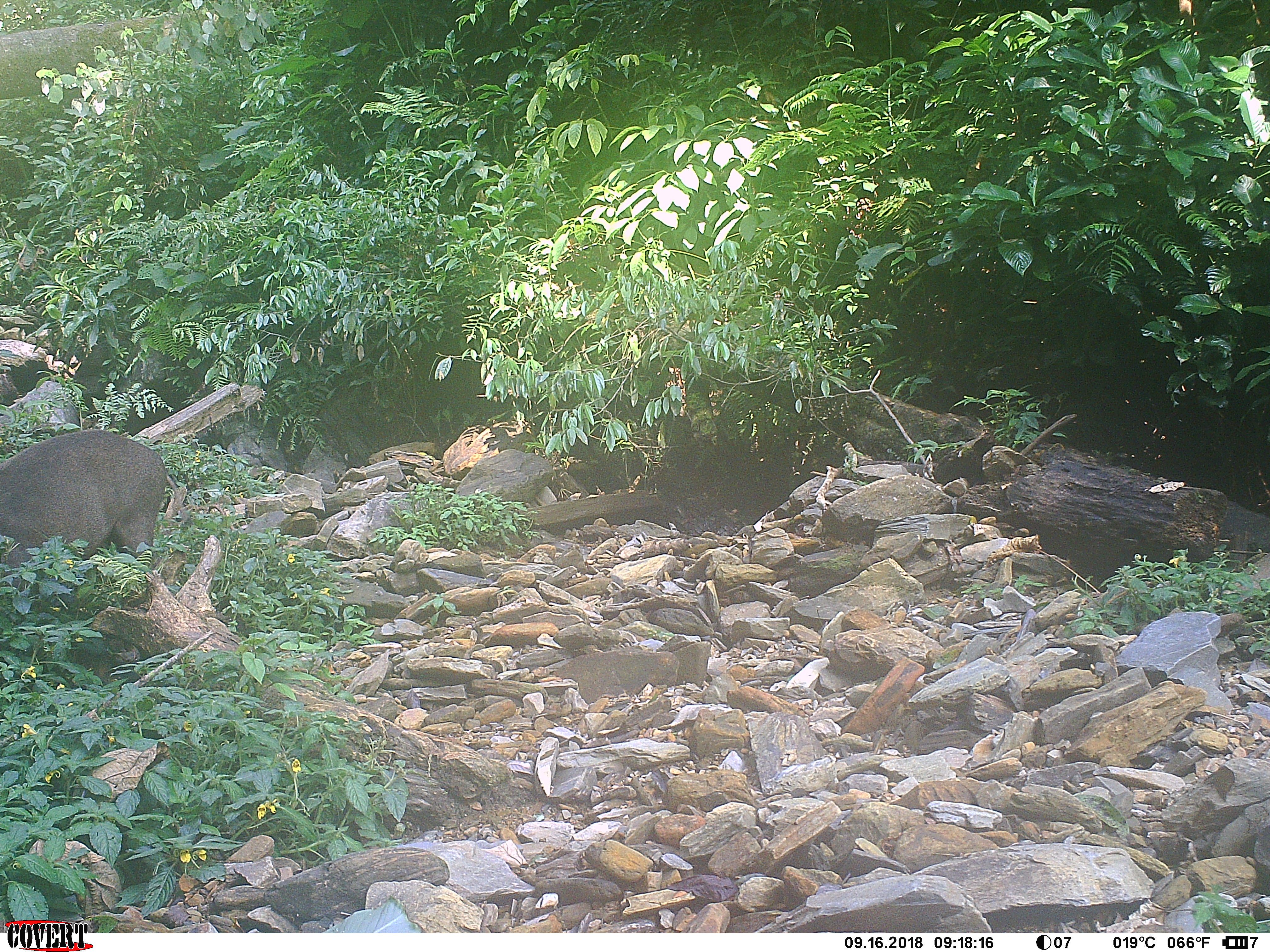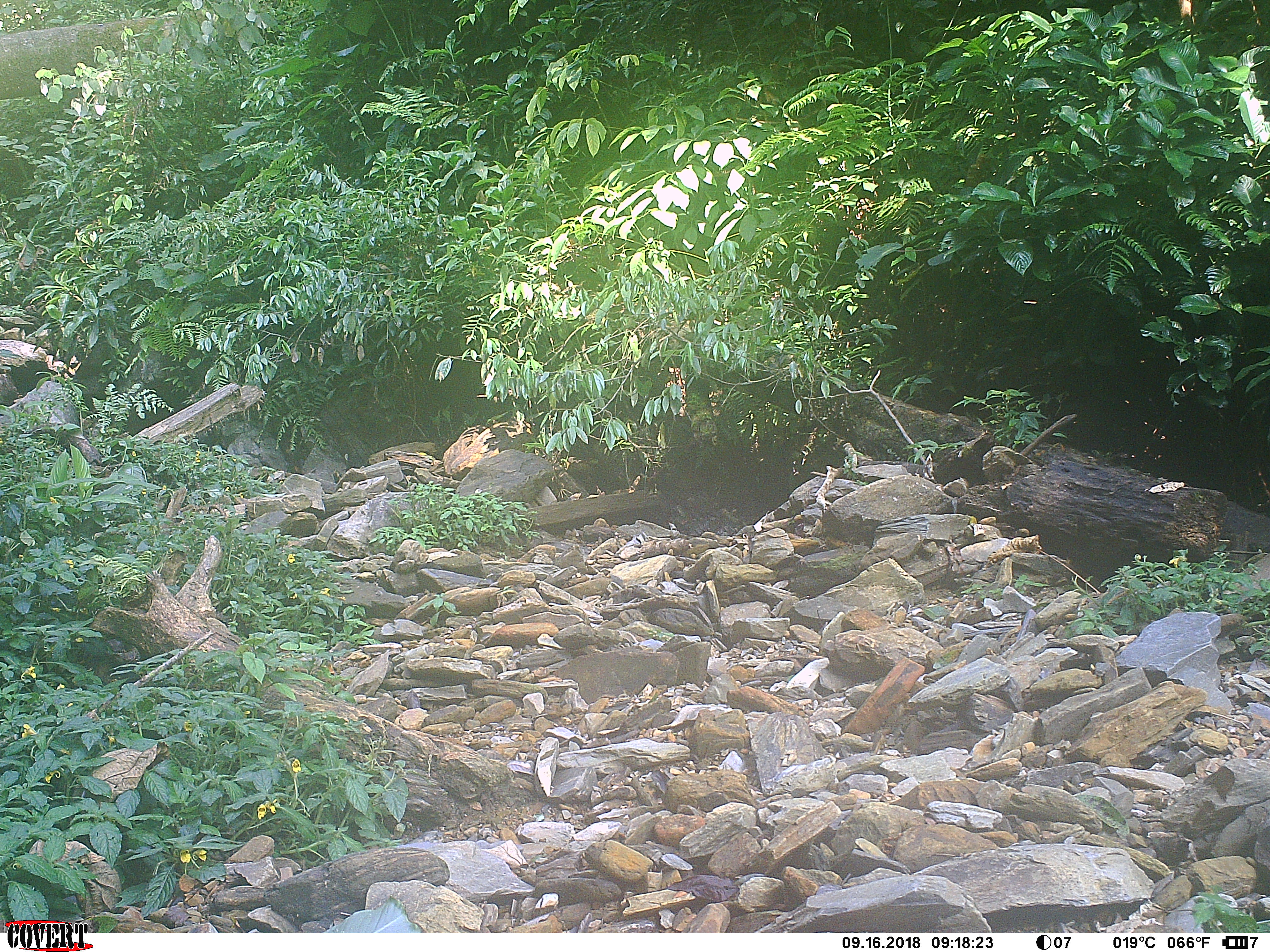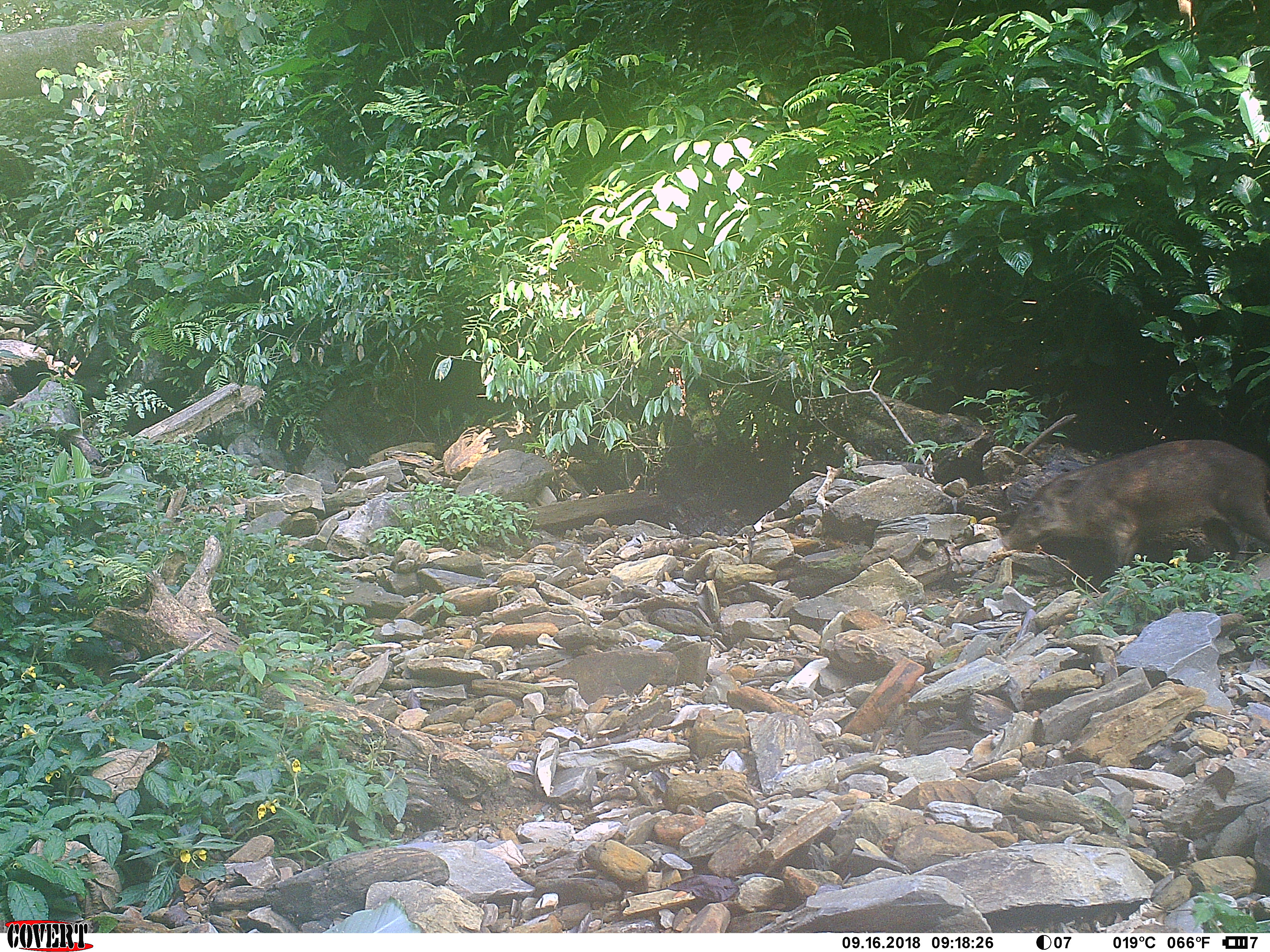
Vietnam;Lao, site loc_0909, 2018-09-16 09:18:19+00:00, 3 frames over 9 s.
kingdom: Animalia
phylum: Chordata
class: Mammalia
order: Artiodactyla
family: Suidae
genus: Sus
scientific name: Sus scrofa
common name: eurasian wild pig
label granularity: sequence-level